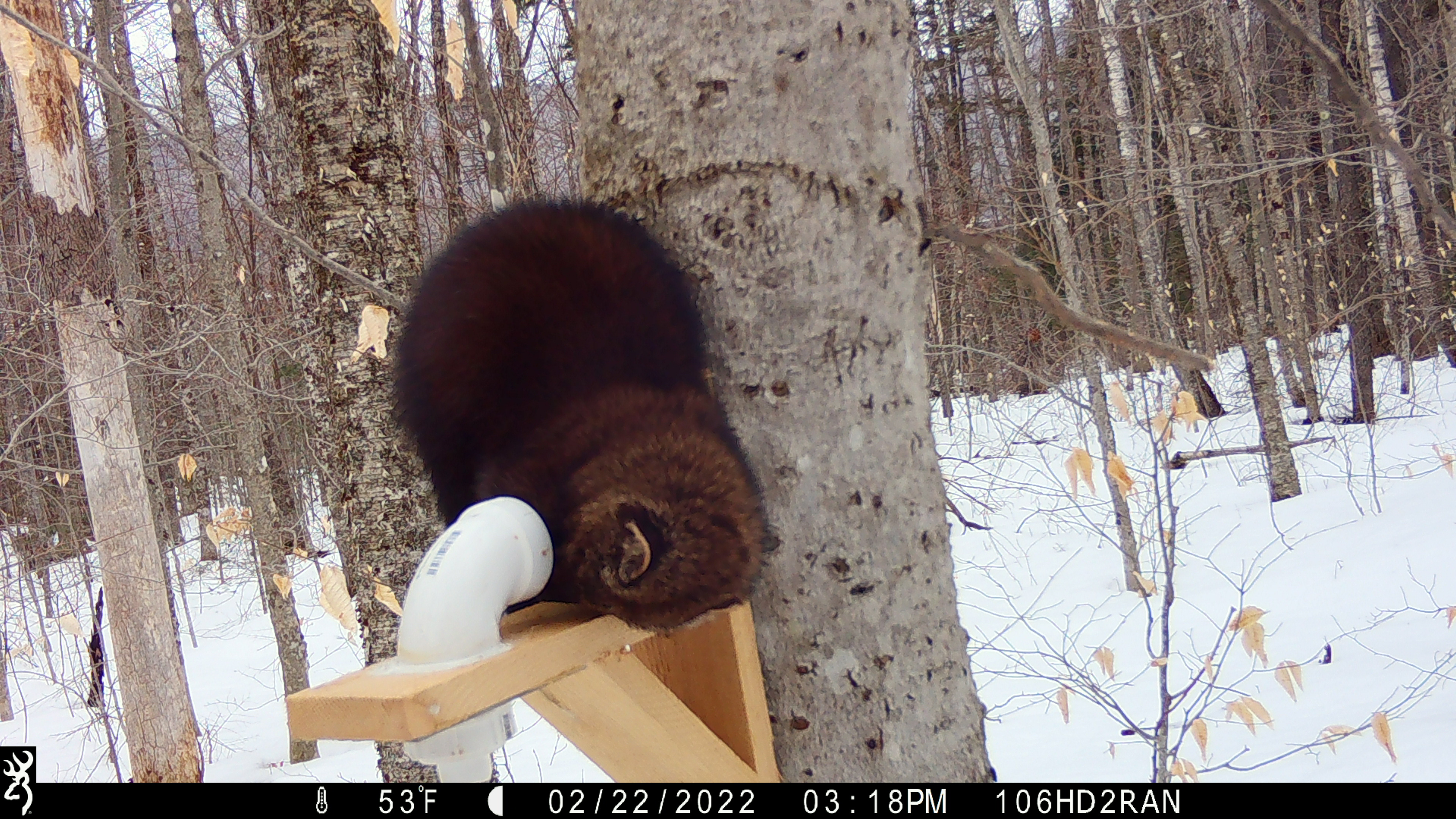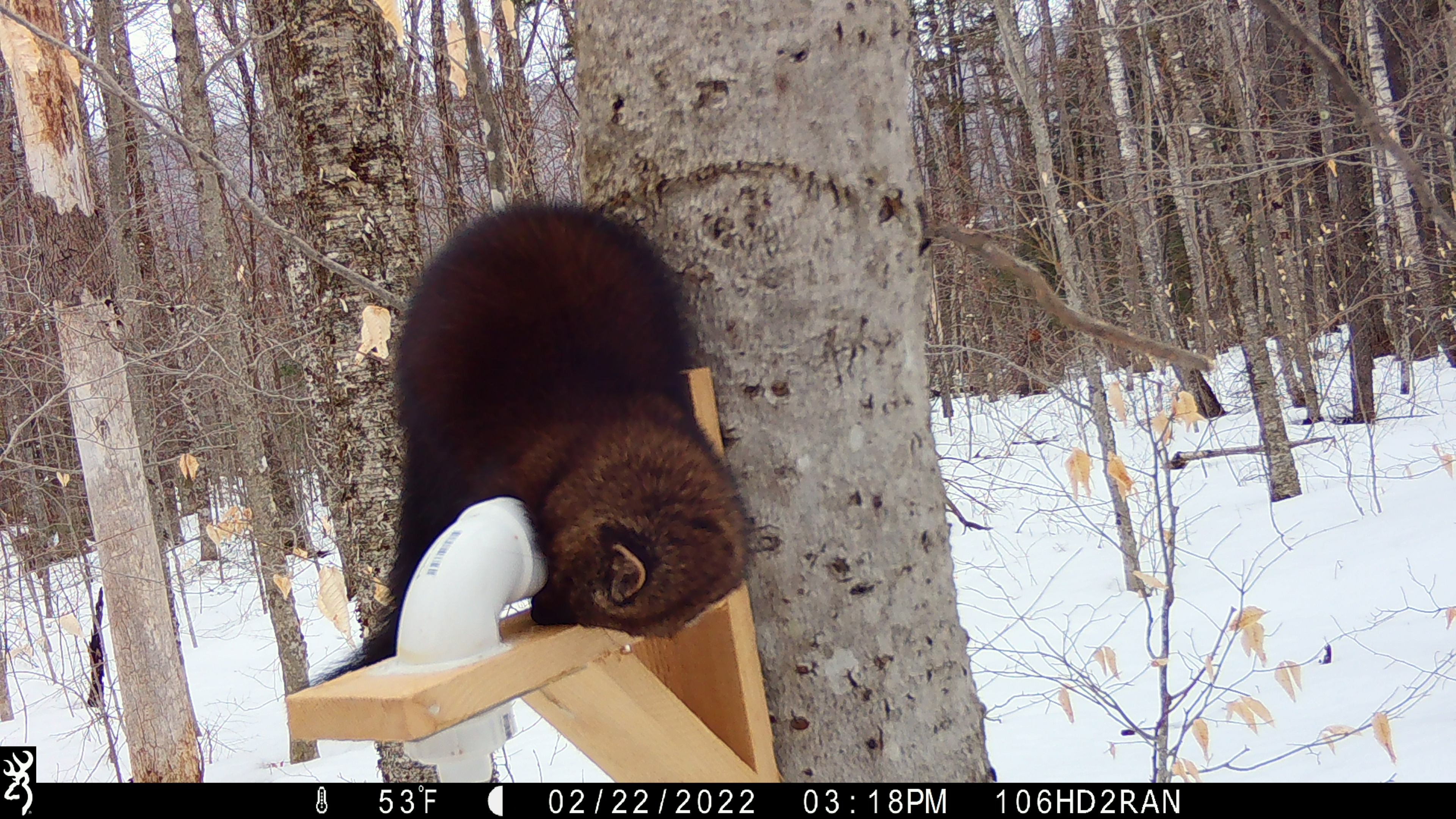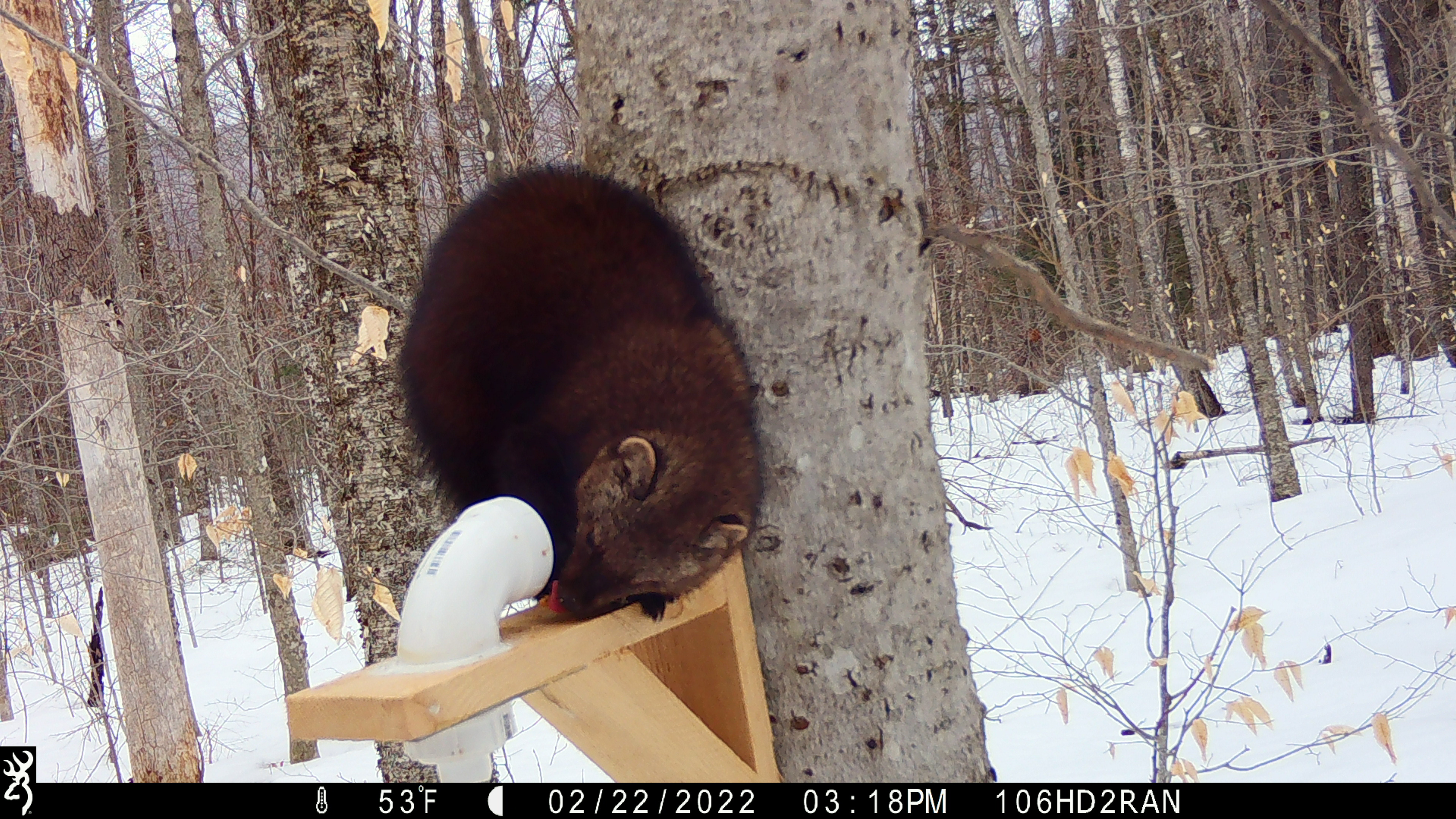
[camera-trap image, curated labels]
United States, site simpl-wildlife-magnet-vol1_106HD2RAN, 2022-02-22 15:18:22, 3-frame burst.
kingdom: Animalia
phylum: Chordata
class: Mammalia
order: Carnivora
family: Mustelidae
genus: Pekania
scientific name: Pekania pennanti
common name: fisher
Fisher (Pekania pennanti).